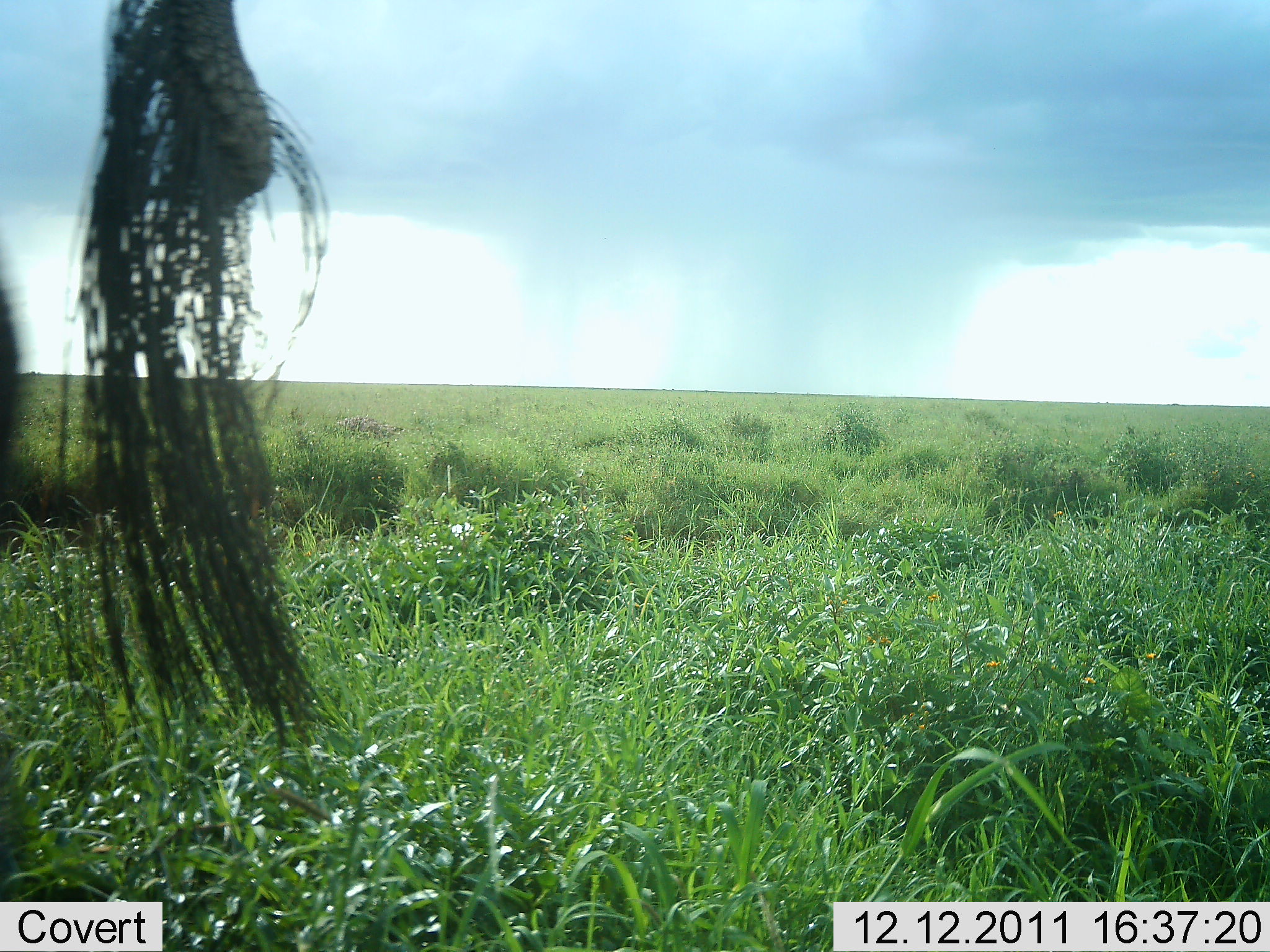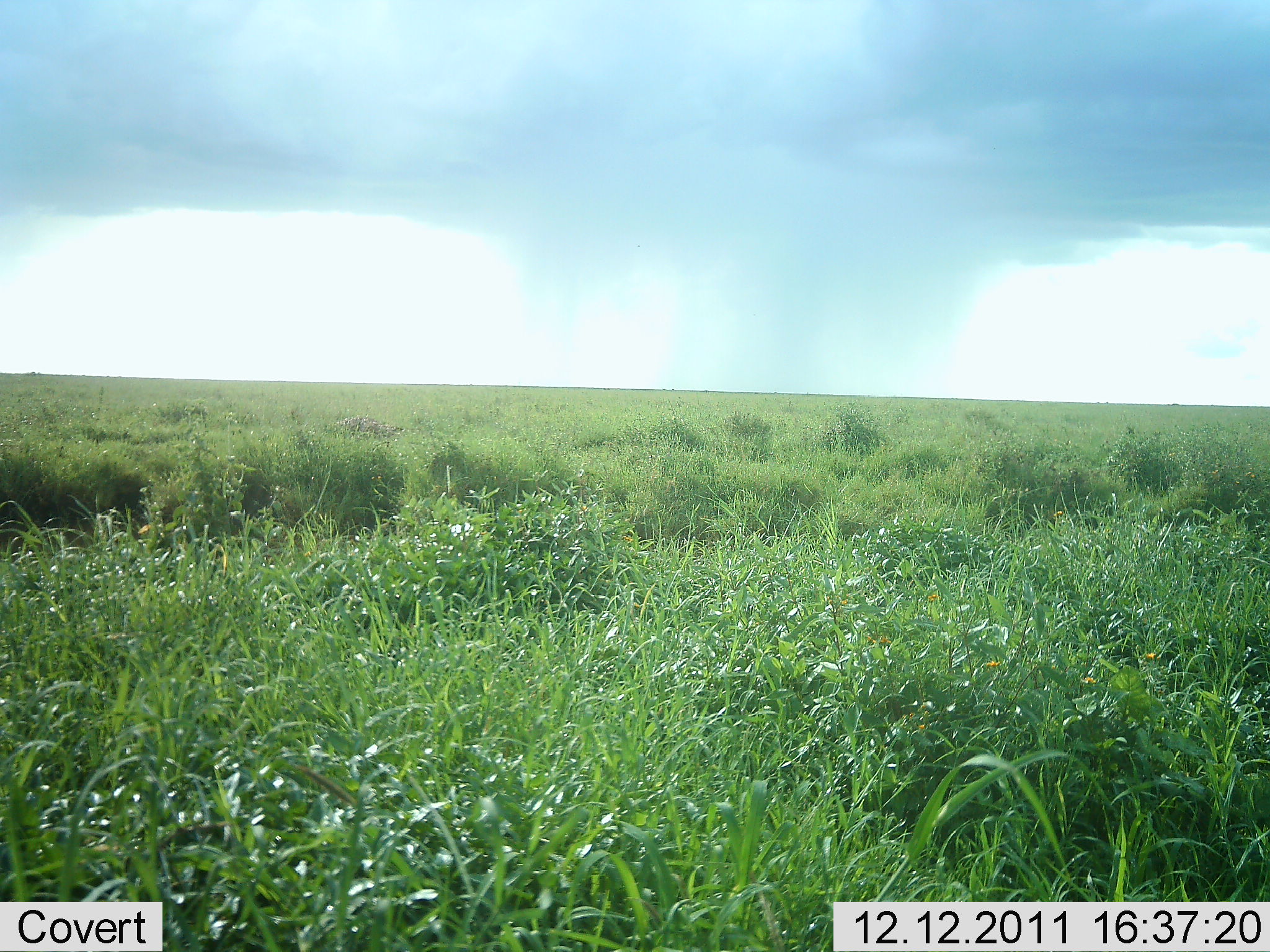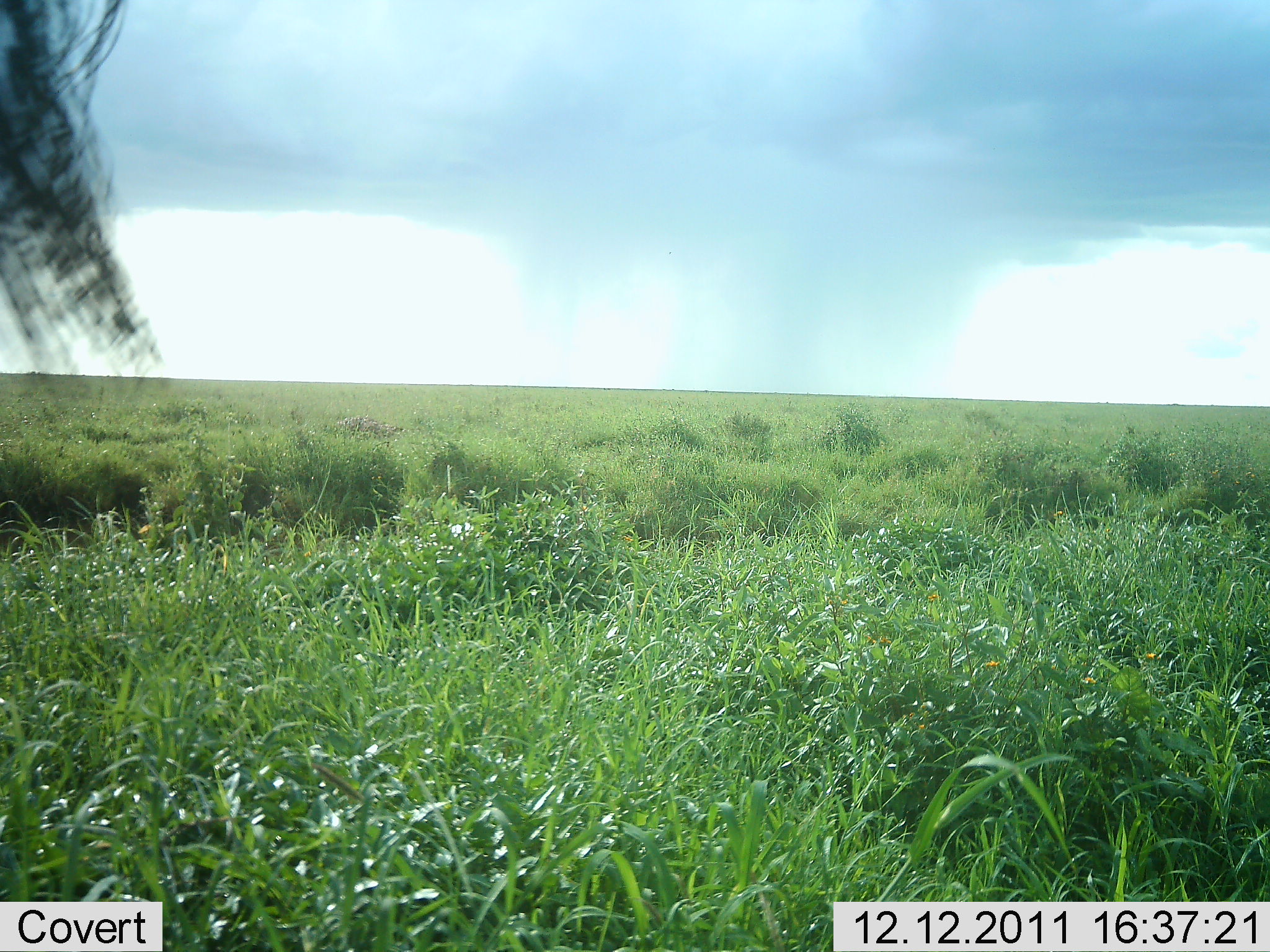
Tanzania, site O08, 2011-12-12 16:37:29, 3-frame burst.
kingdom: Animalia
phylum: Chordata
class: Mammalia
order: Artiodactyla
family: Bovidae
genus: Connochaetes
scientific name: Connochaetes taurinus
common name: blue wildebeest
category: wildebeest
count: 1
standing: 67%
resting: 0%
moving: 56%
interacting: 0%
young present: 0%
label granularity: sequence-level